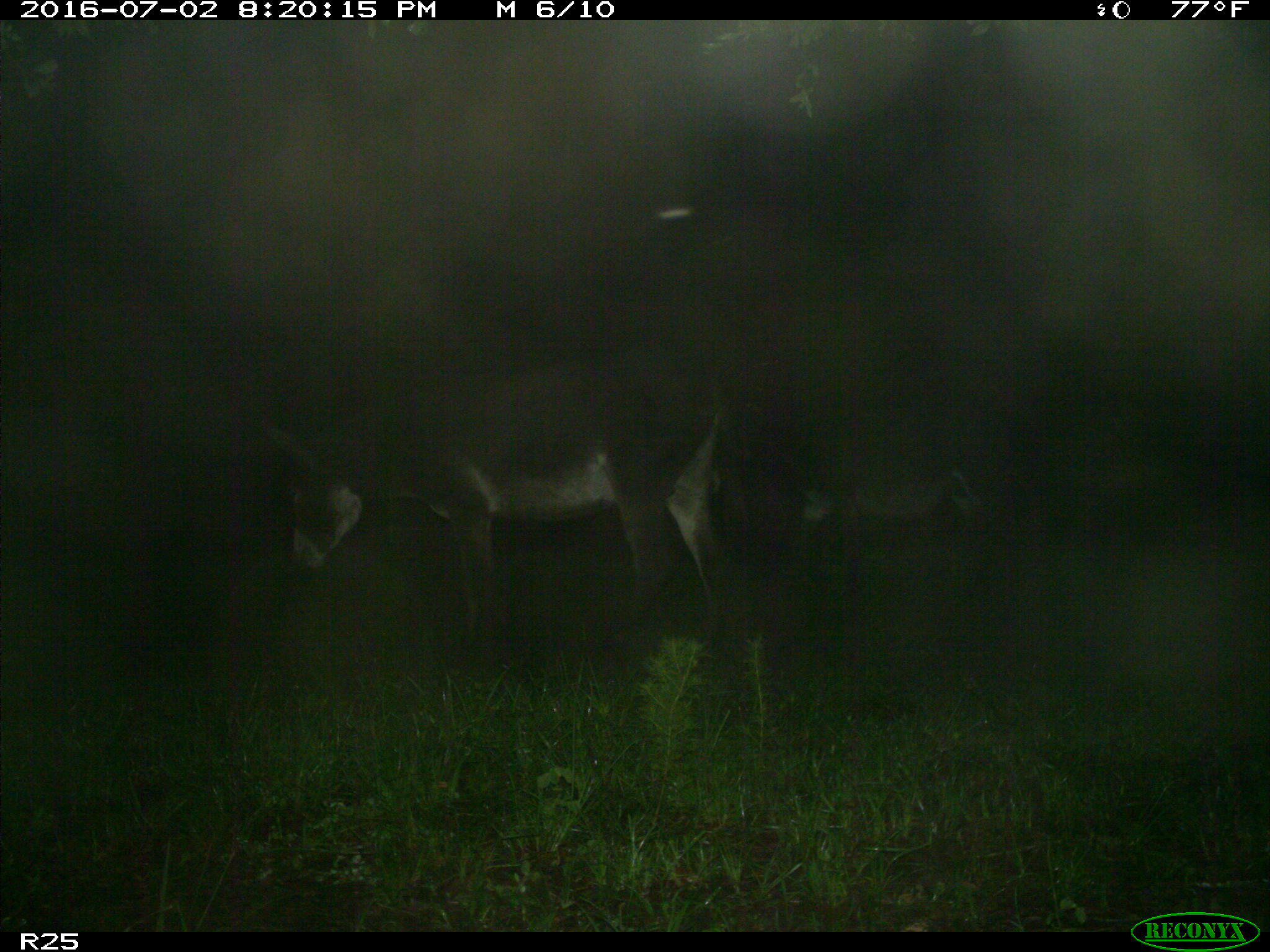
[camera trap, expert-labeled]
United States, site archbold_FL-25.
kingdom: Animalia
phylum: Chordata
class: Mammalia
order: Artiodactyla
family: Bovidae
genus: Bos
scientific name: Bos taurus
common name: domestic cow